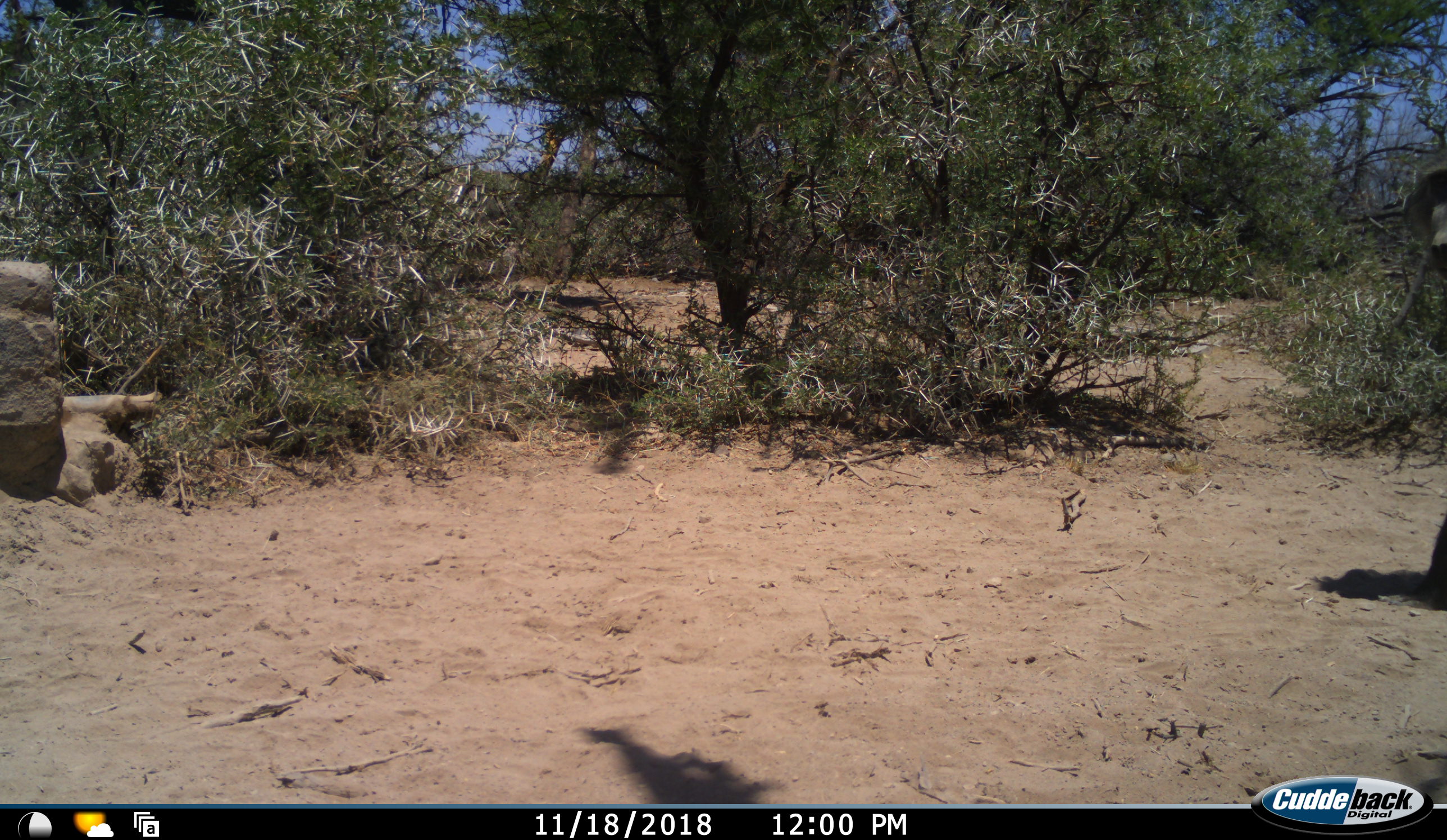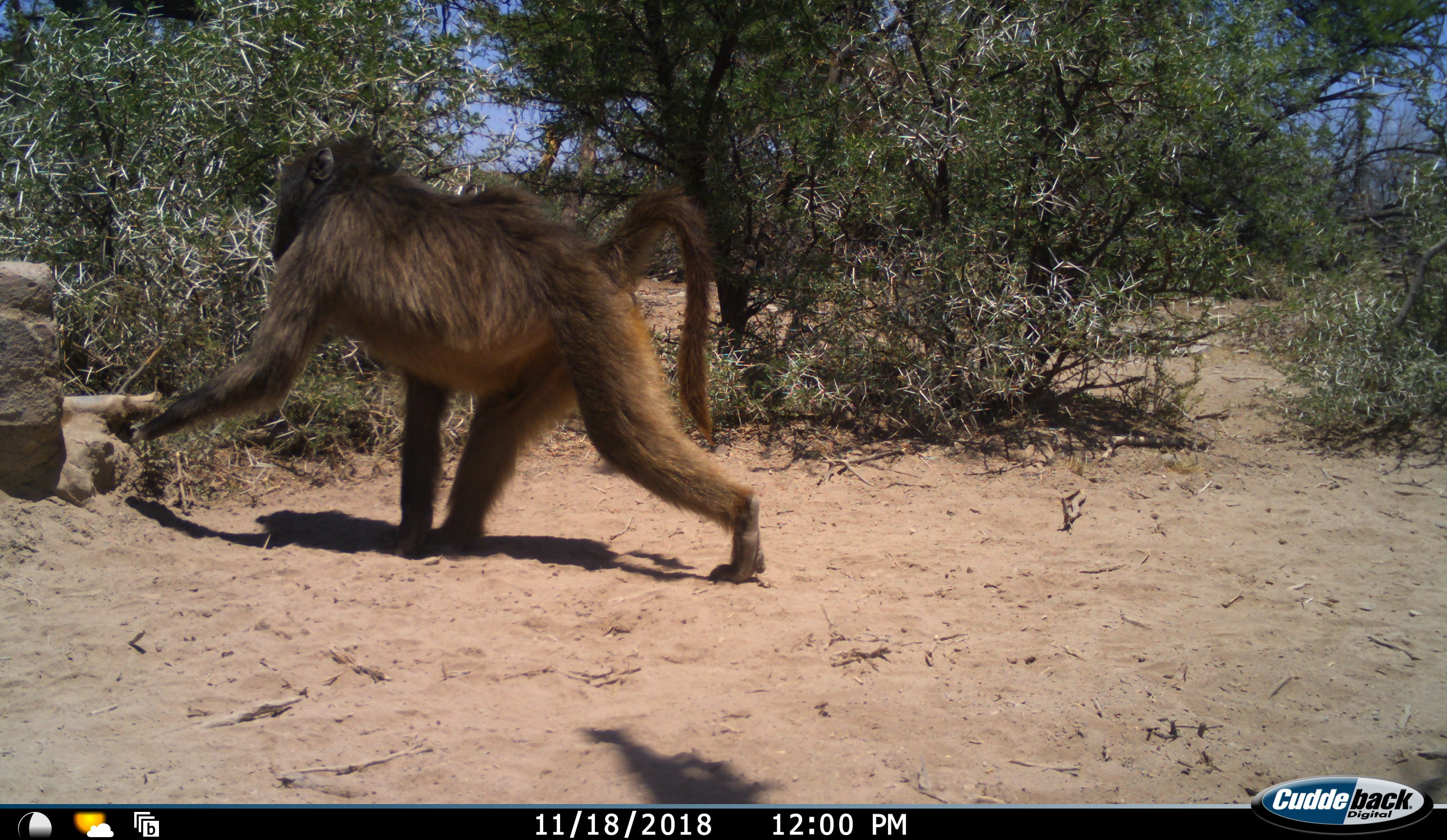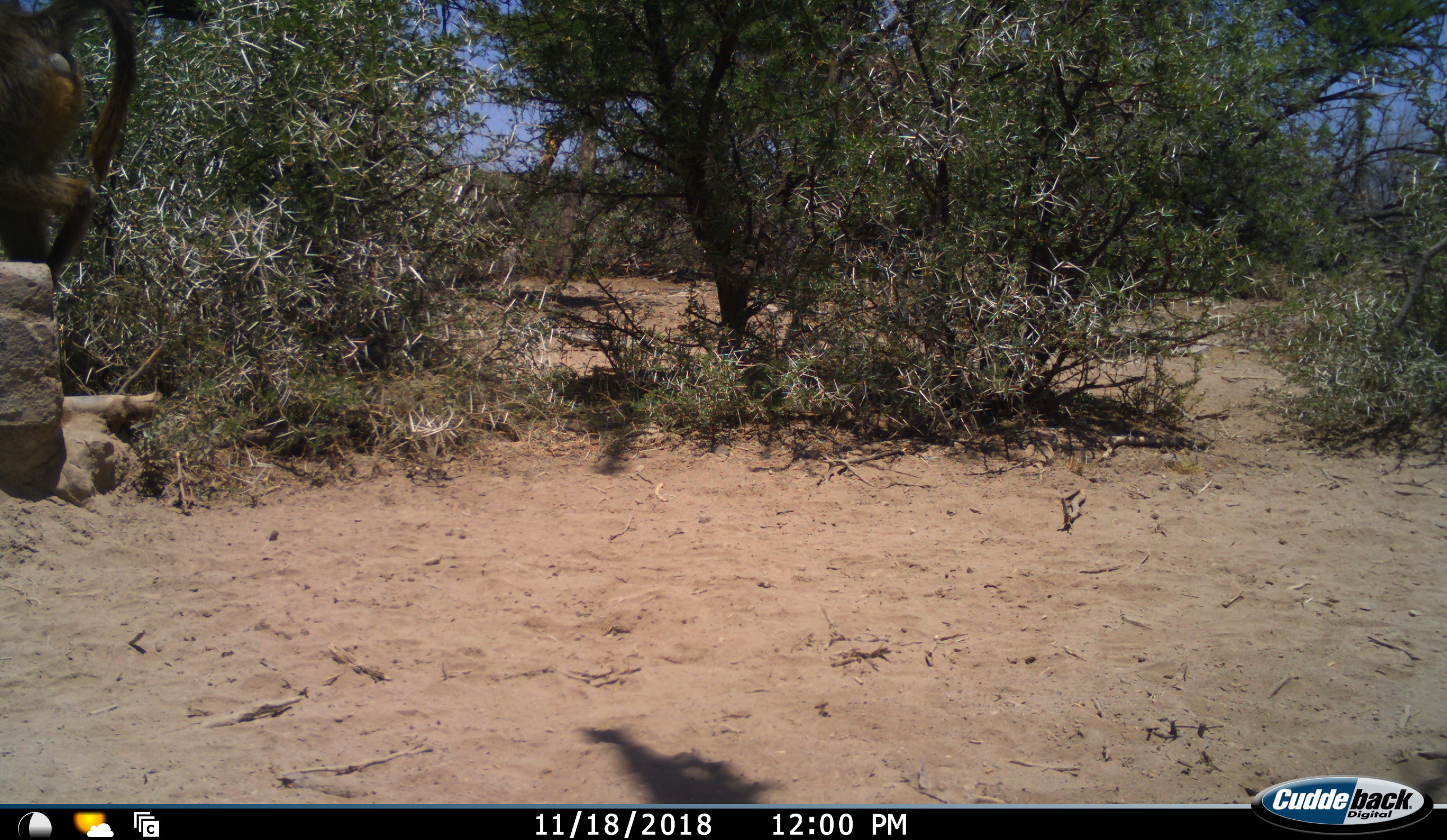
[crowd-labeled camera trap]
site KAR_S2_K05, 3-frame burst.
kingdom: Animalia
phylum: Chordata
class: Mammalia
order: Primates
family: Cercopithecidae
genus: Papio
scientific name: Papio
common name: baboon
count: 1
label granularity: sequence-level